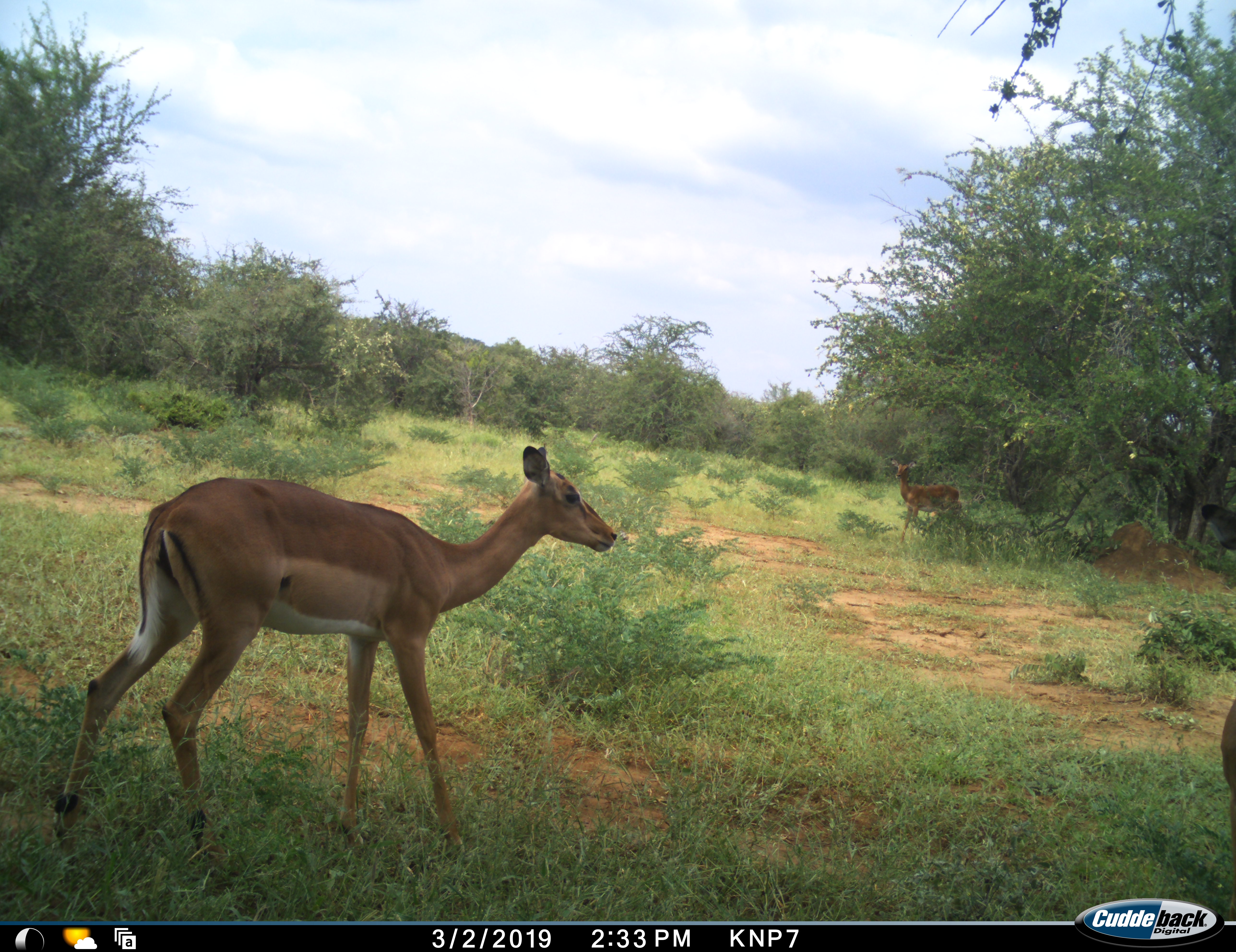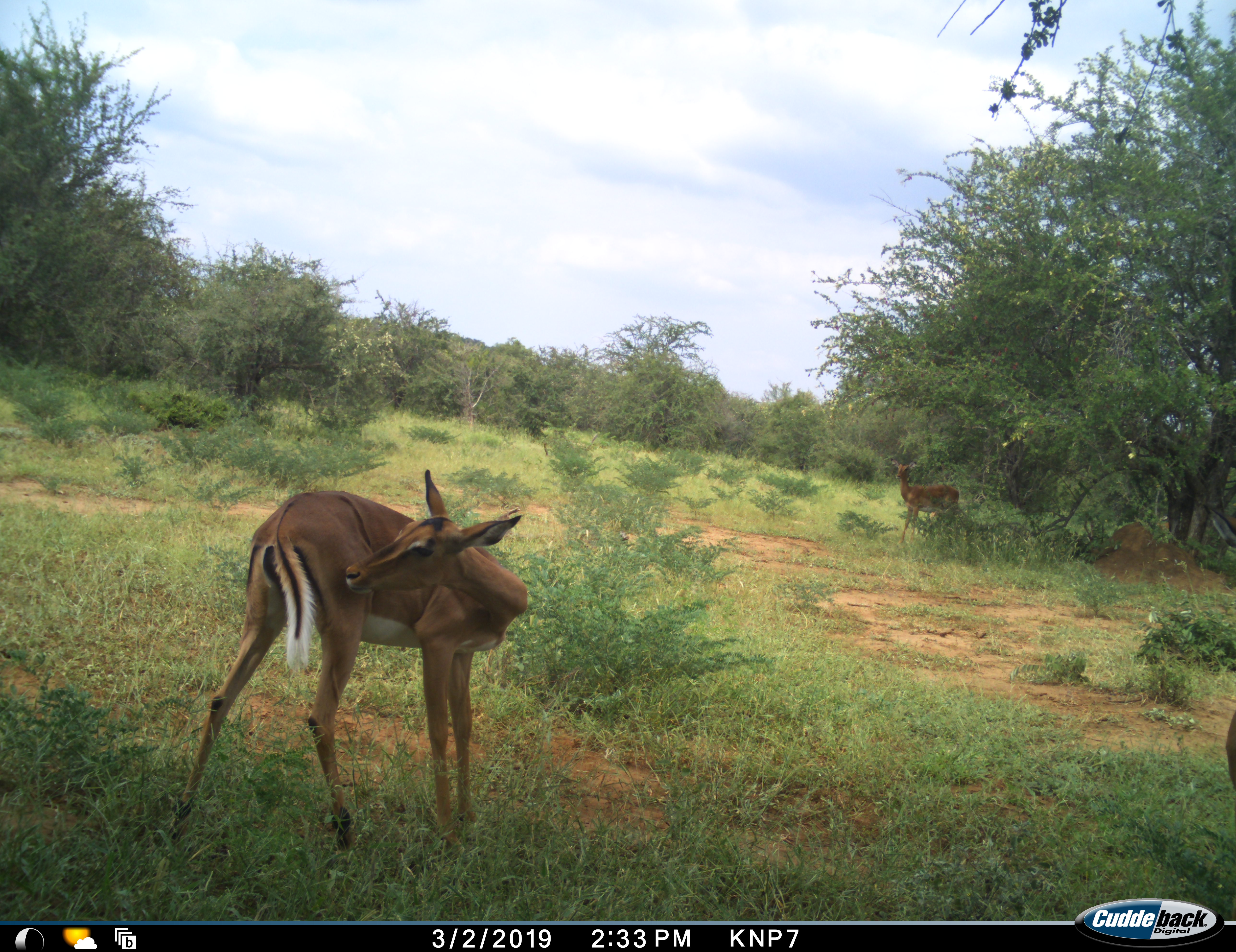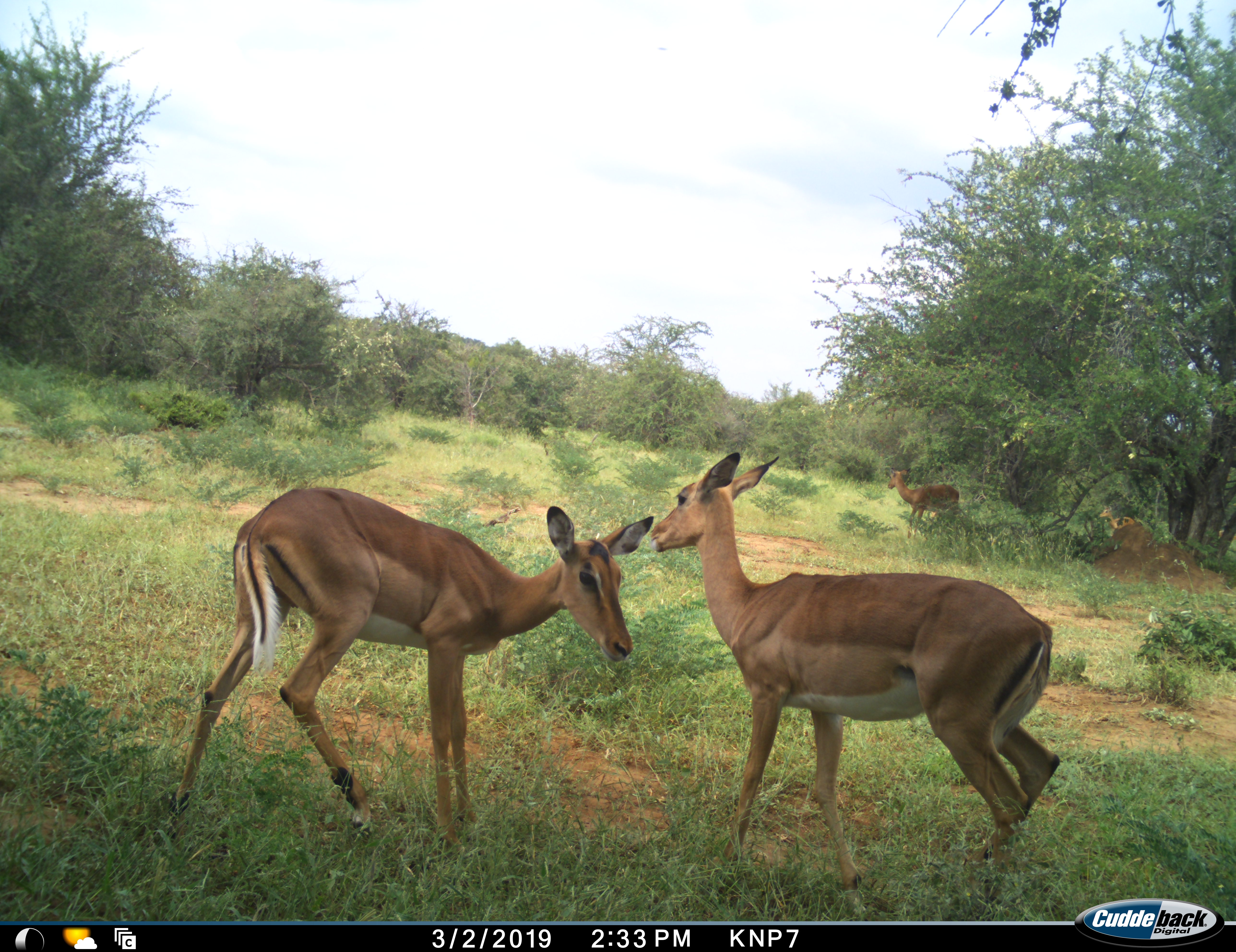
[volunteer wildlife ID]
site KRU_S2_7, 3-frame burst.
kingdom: Animalia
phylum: Chordata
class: Mammalia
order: Artiodactyla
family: Bovidae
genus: Aepyceros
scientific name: Aepyceros melampus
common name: impala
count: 4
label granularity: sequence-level